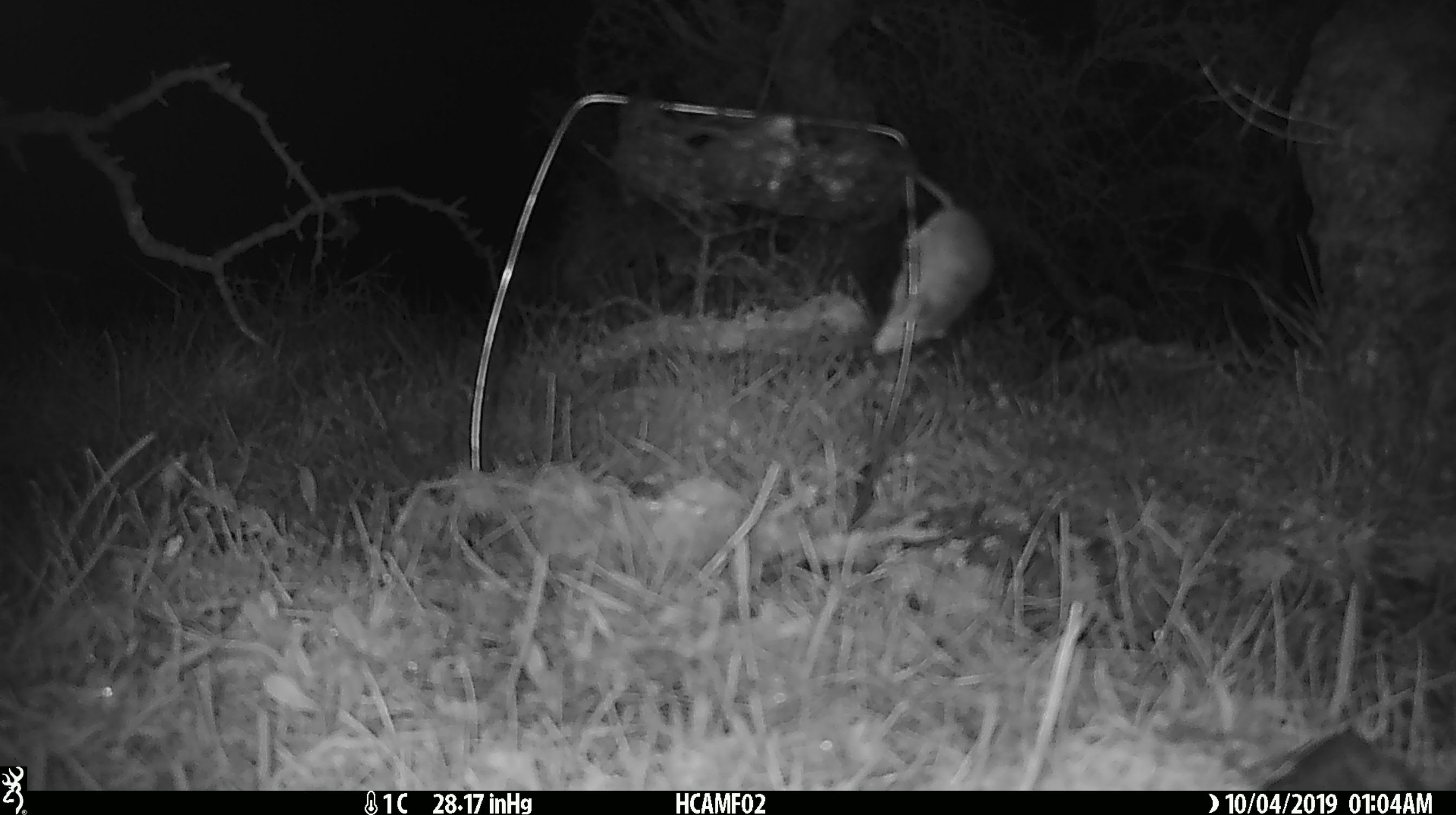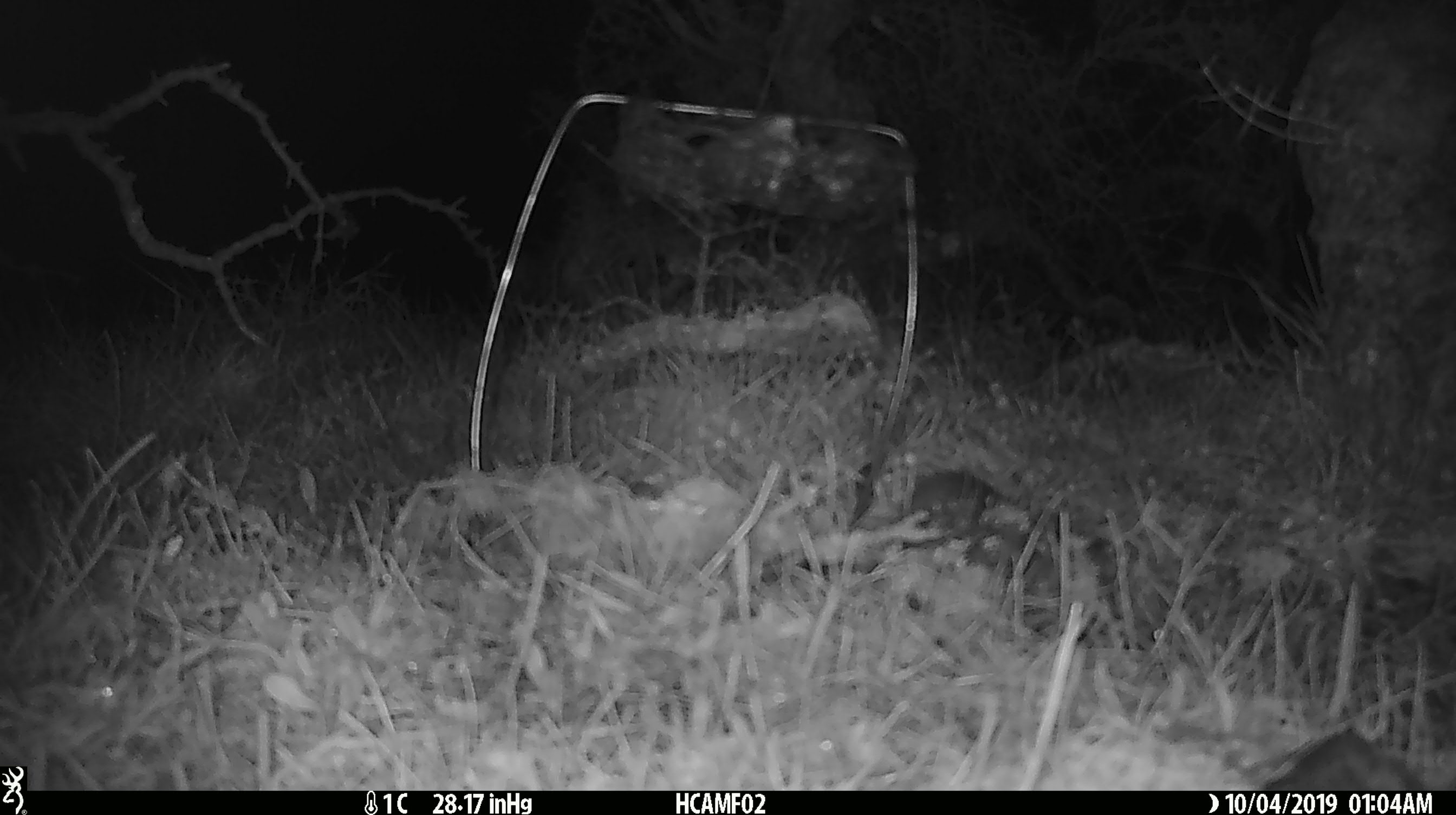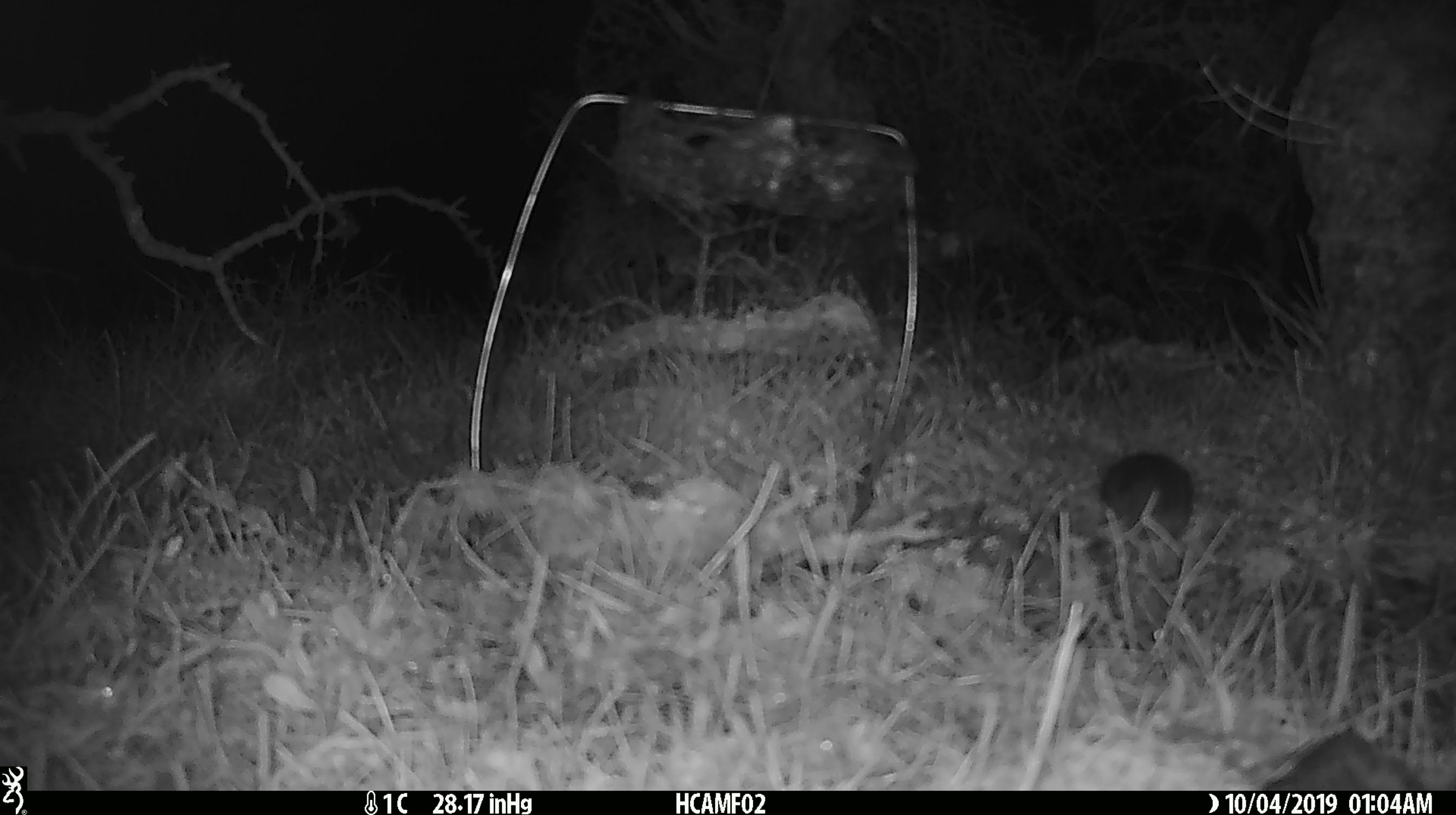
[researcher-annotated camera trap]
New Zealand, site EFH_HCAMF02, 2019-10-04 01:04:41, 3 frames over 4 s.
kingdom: Animalia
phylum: Chordata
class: Mammalia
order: Rodentia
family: Muridae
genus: Mus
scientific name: Mus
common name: mouse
Mouse (Mus).